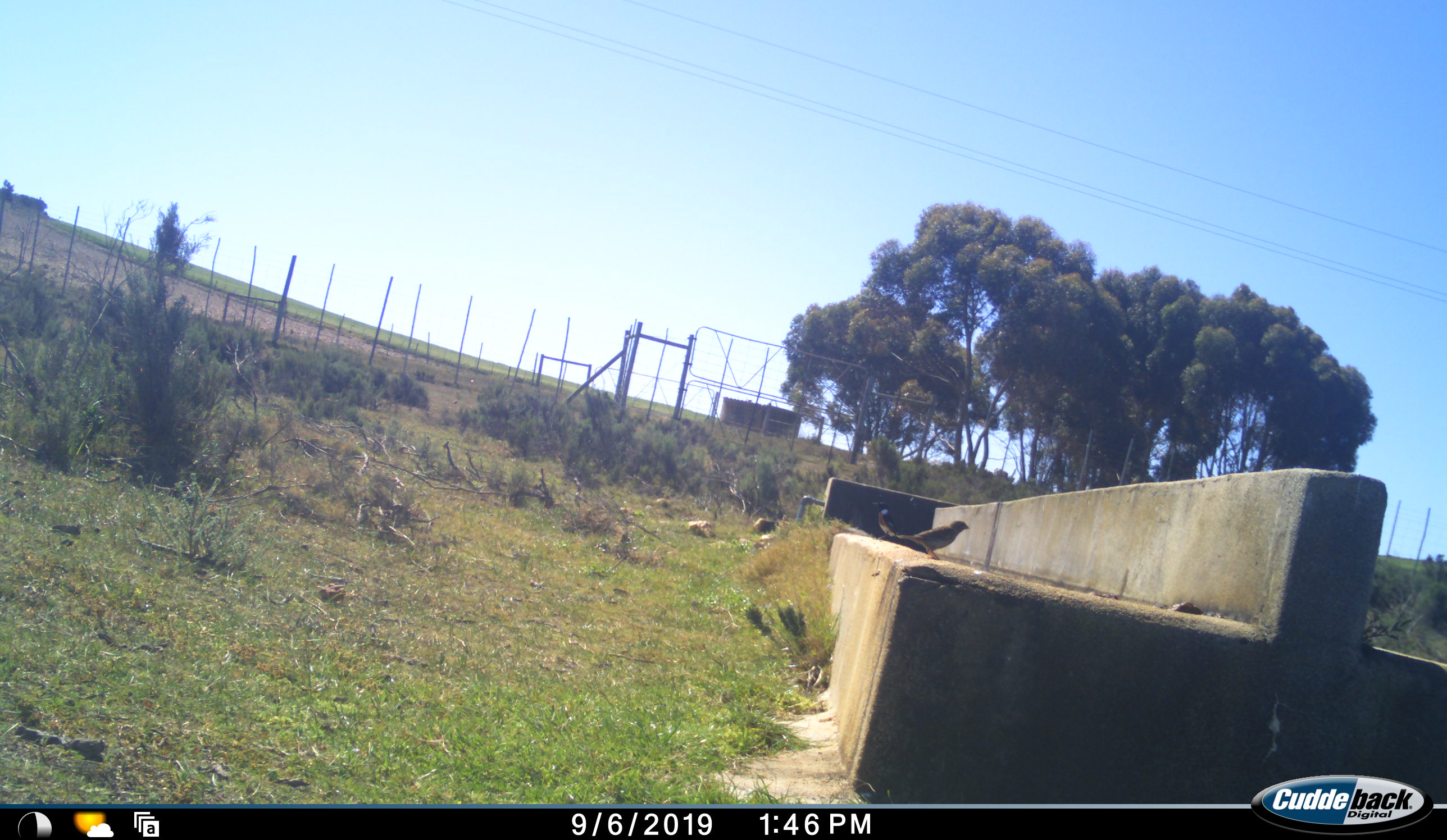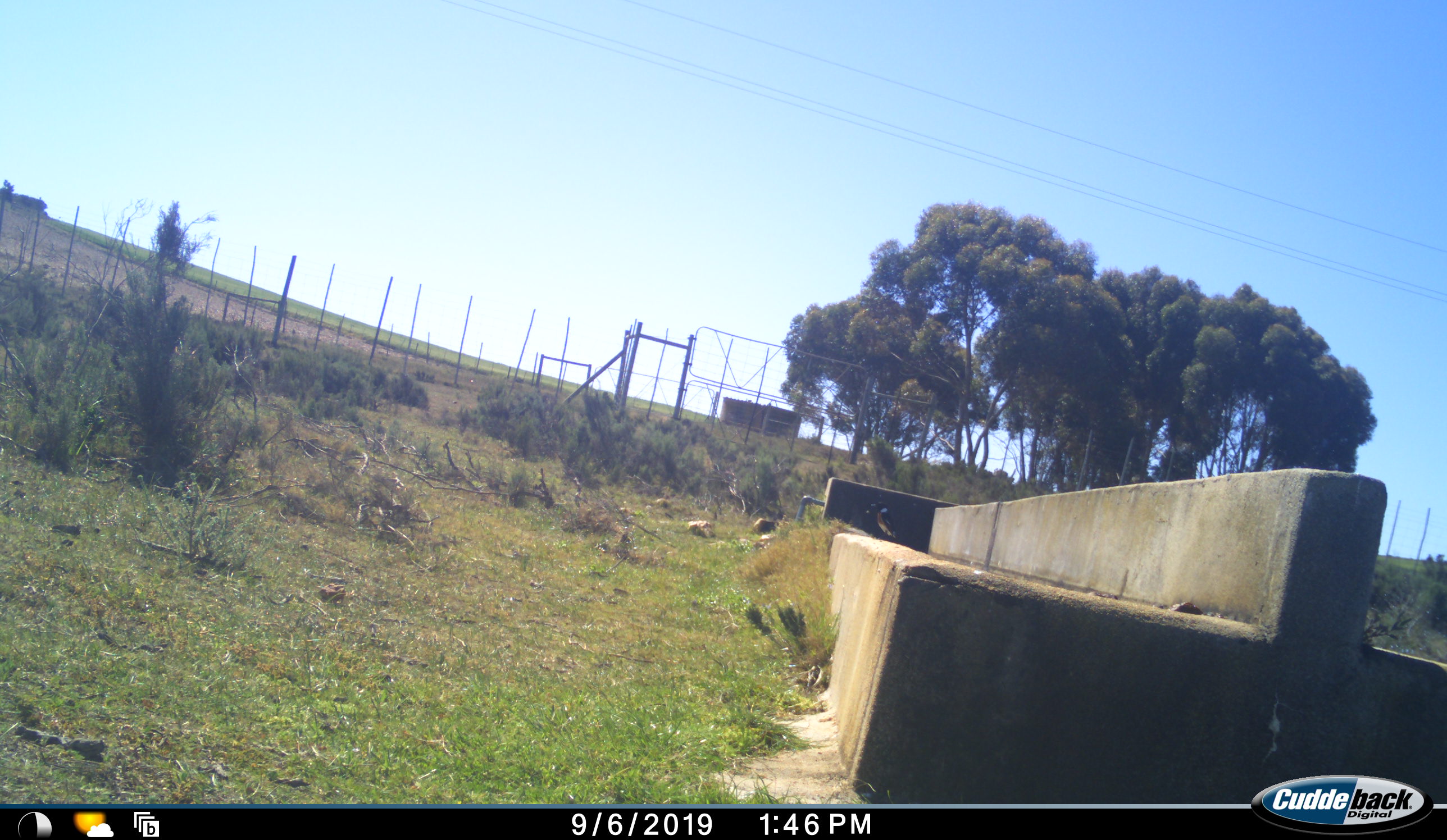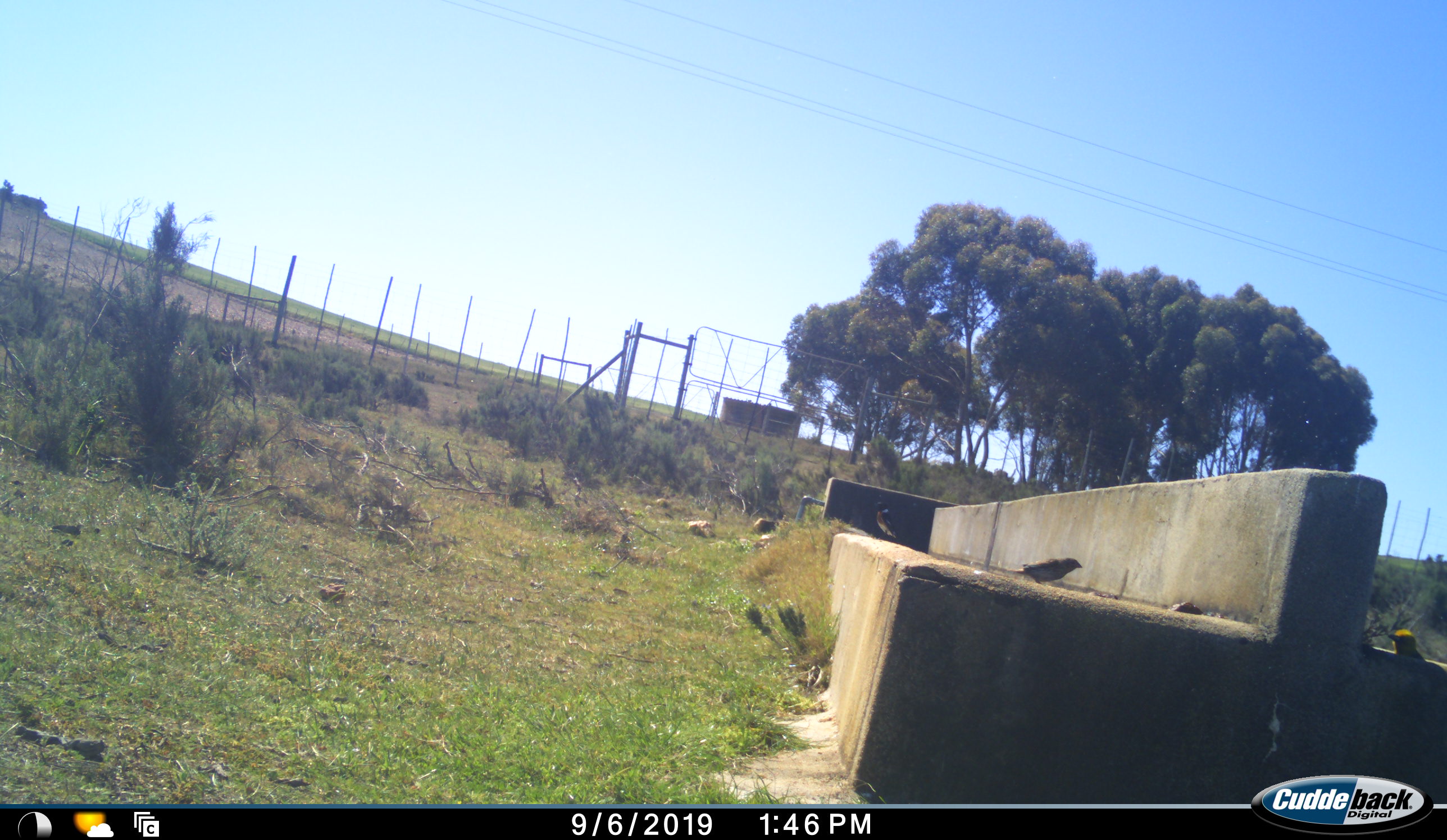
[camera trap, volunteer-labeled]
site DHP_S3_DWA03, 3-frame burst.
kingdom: Animalia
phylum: Chordata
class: Aves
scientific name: Aves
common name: bird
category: birdother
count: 3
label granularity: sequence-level